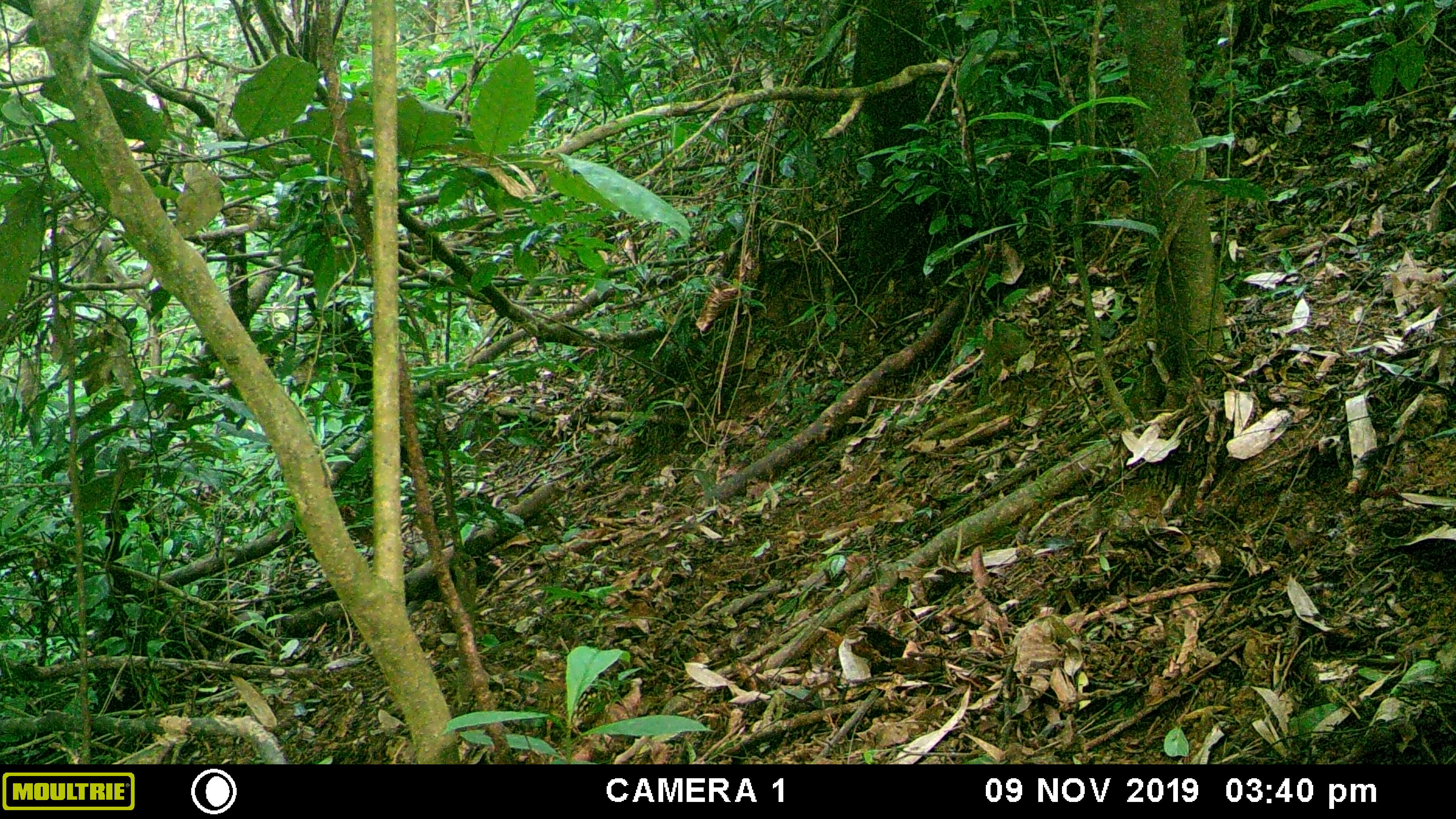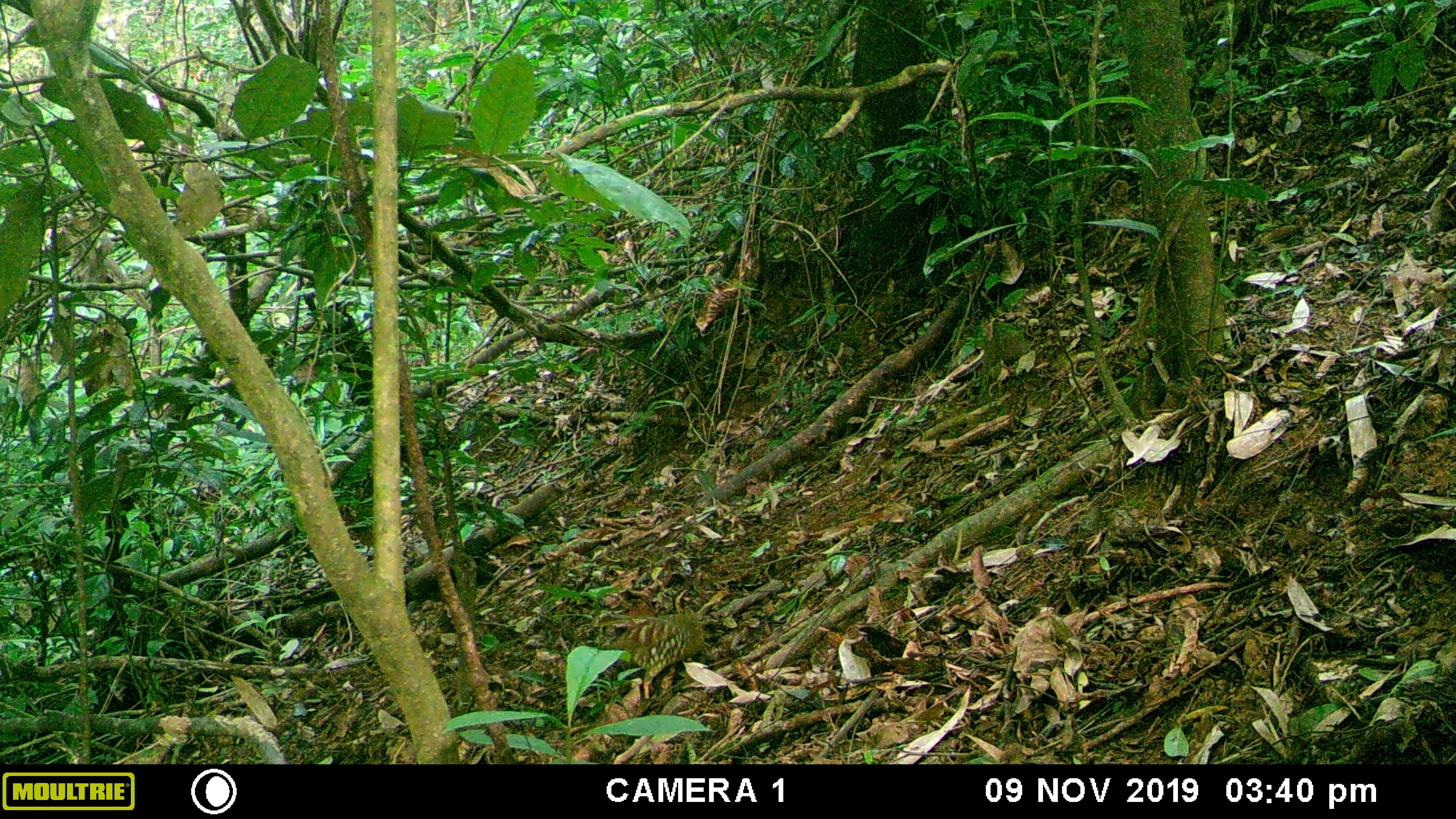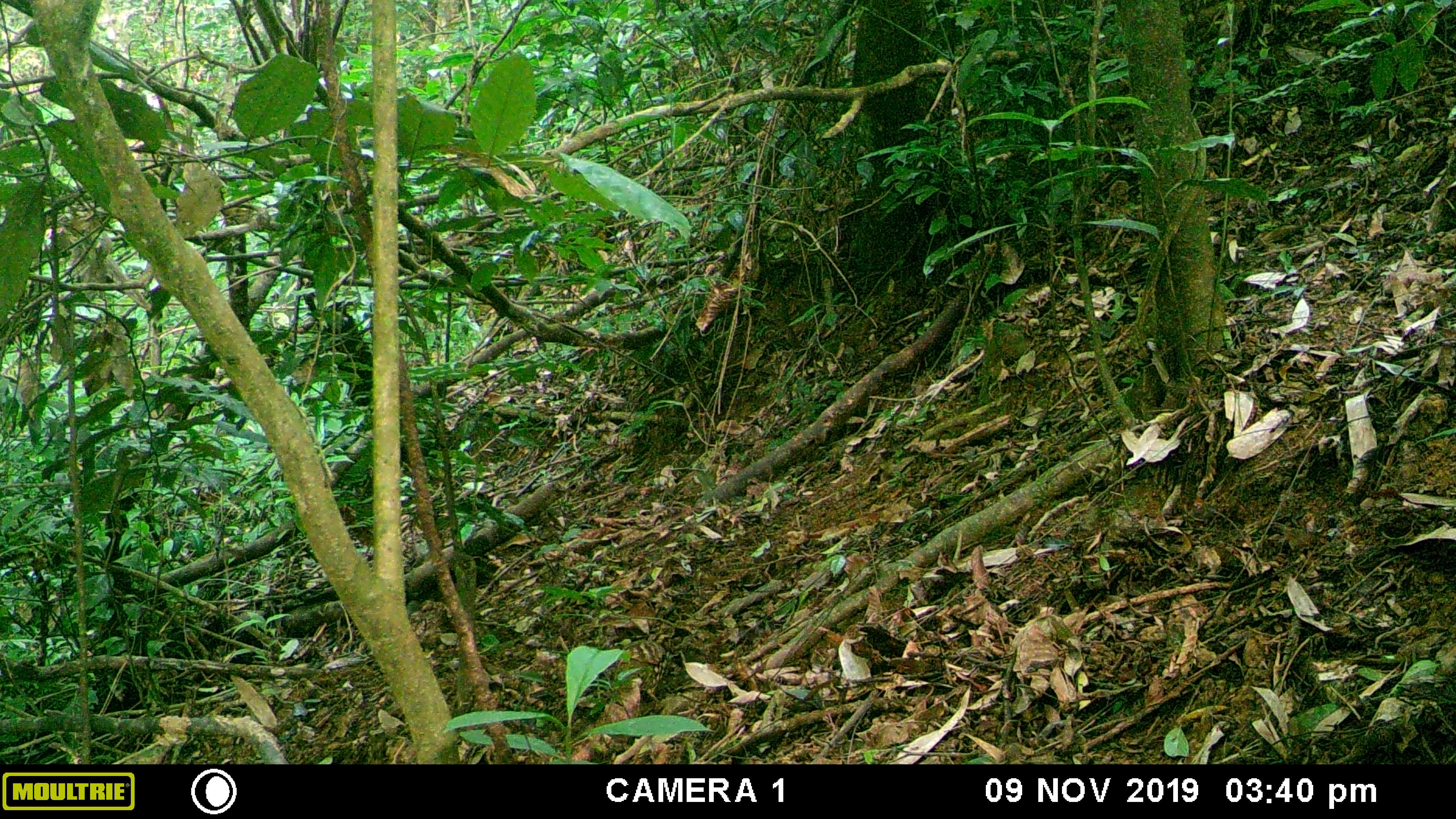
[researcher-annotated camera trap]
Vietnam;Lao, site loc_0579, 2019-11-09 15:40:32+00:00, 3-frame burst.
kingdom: Animalia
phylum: Chordata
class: Aves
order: Galliformes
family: Phasianidae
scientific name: Phasianidae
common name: partridge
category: unidentified partridge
Unidentified partridge (partridge) (Phasianidae). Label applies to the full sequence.